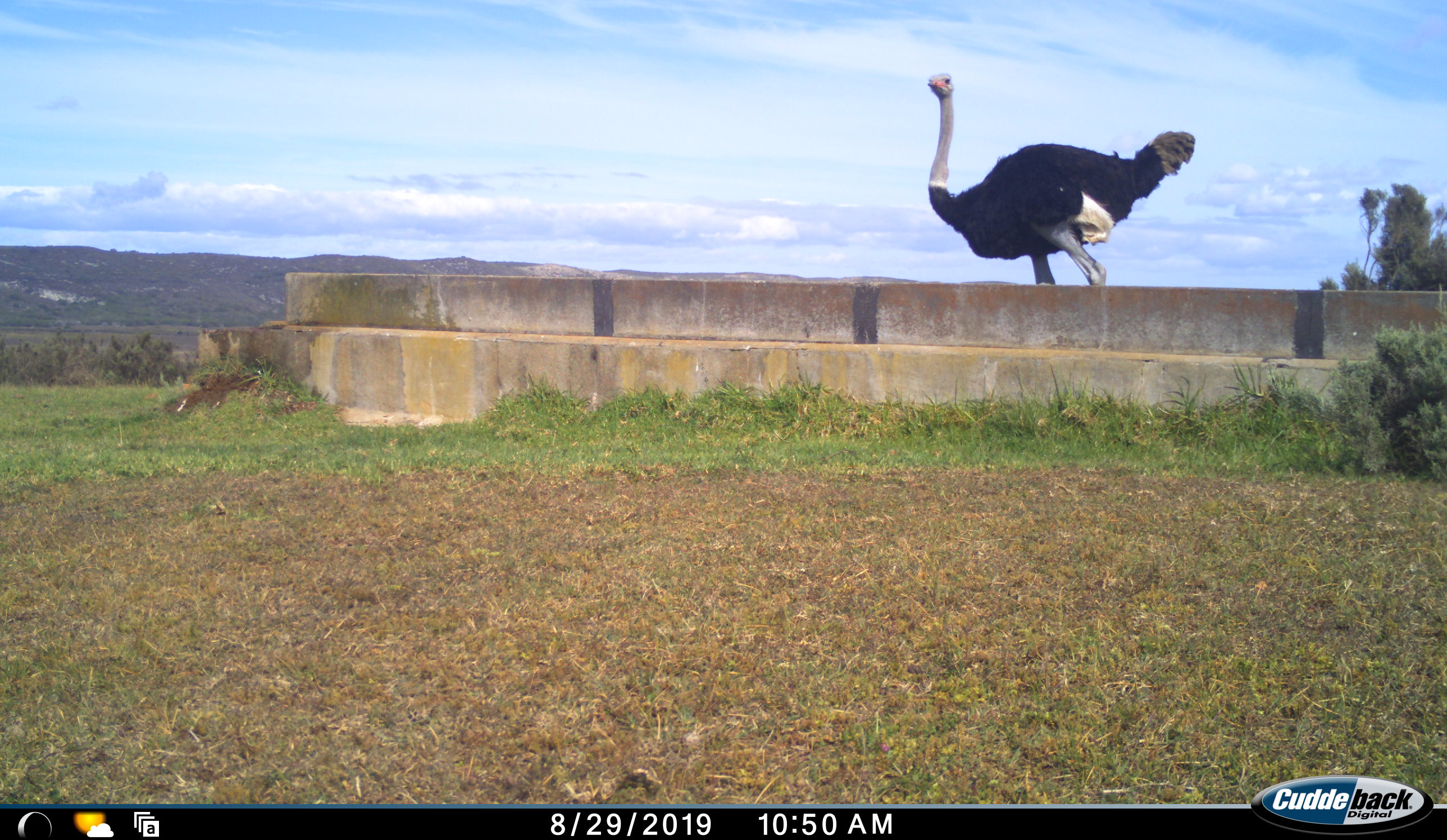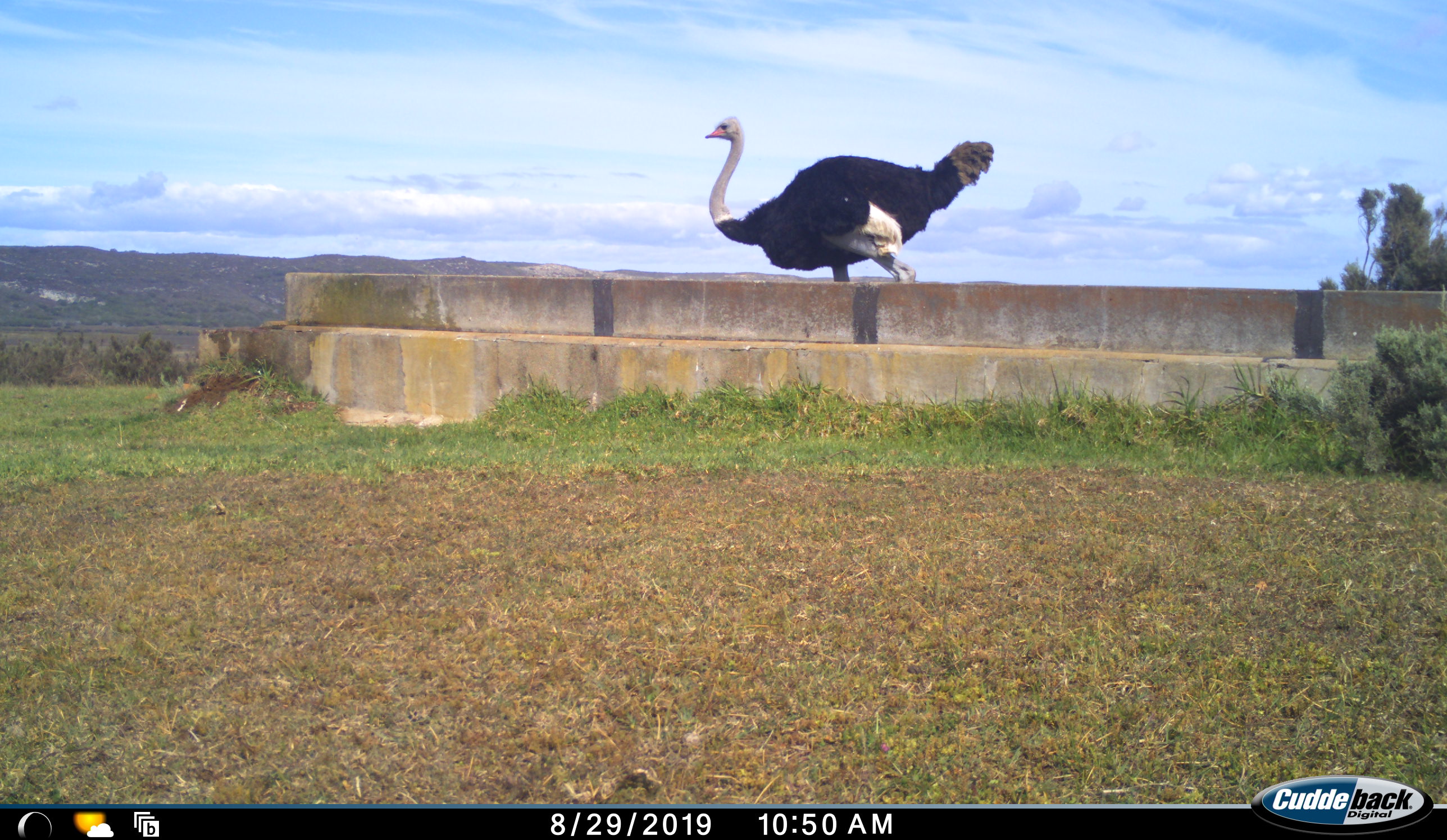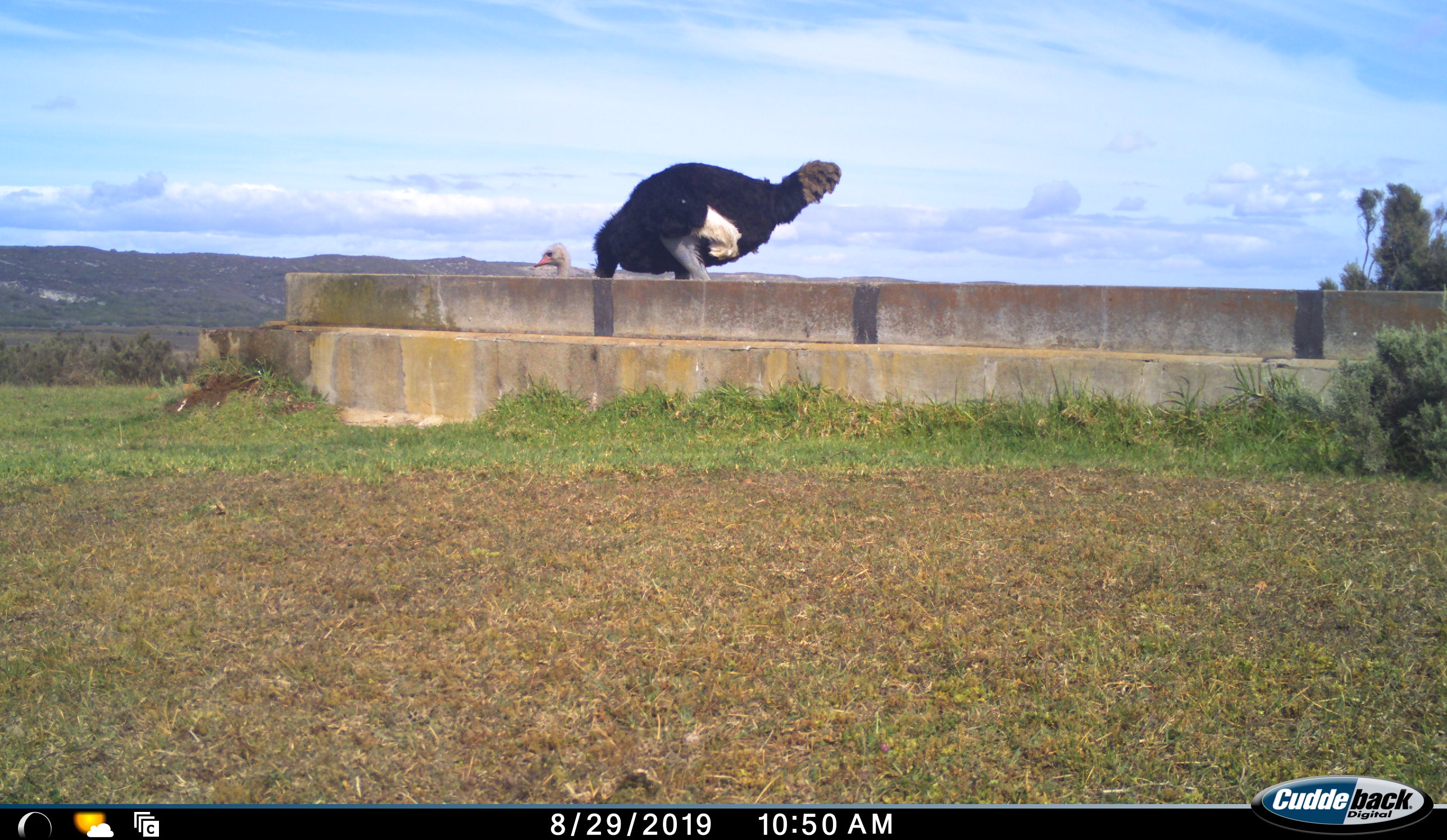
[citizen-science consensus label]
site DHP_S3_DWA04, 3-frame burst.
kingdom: Animalia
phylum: Chordata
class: Aves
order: Struthioniformes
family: Struthionidae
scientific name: Struthionidae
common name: ostrich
Ostrich (Struthionidae), count 1. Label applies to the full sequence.